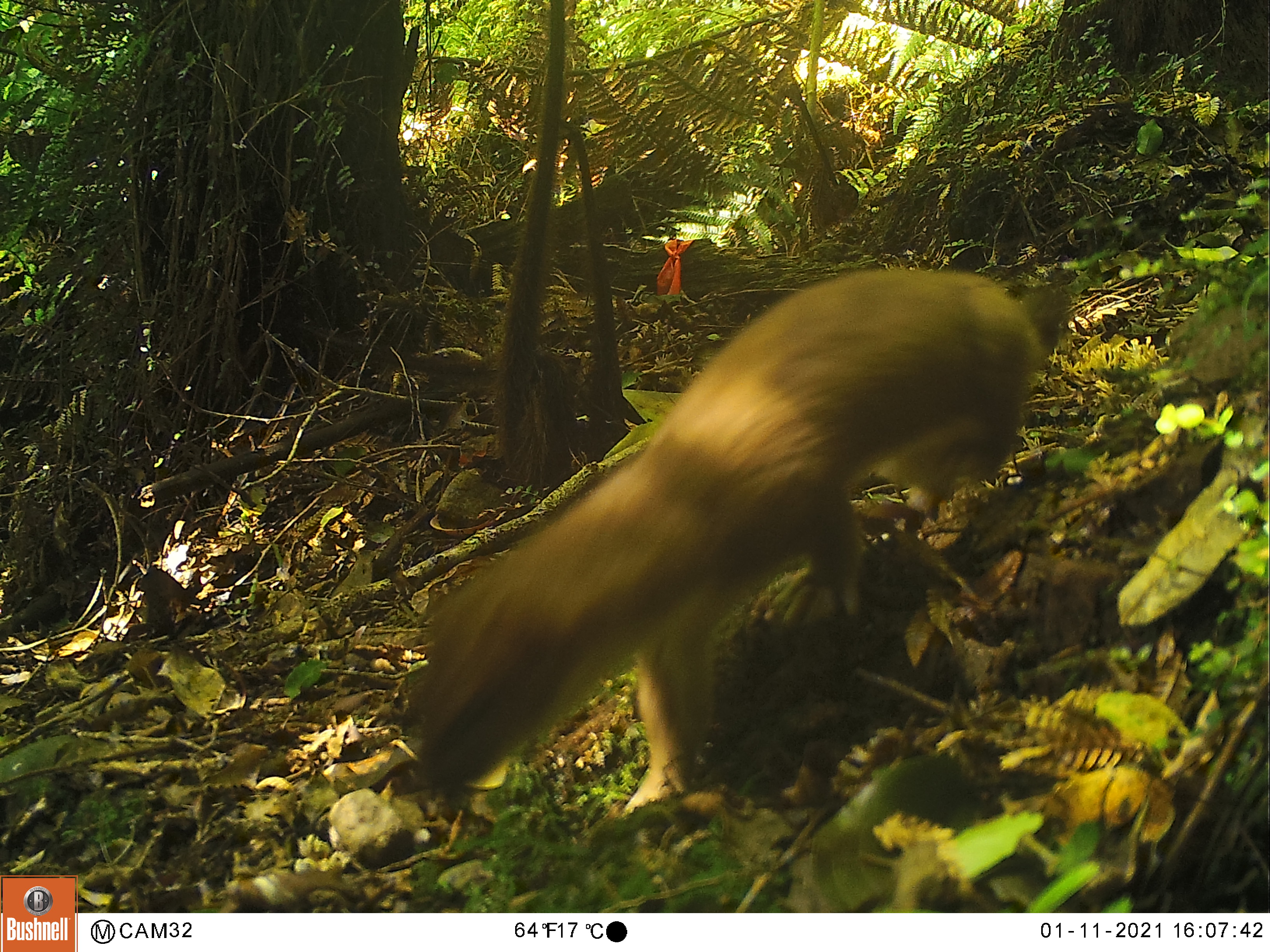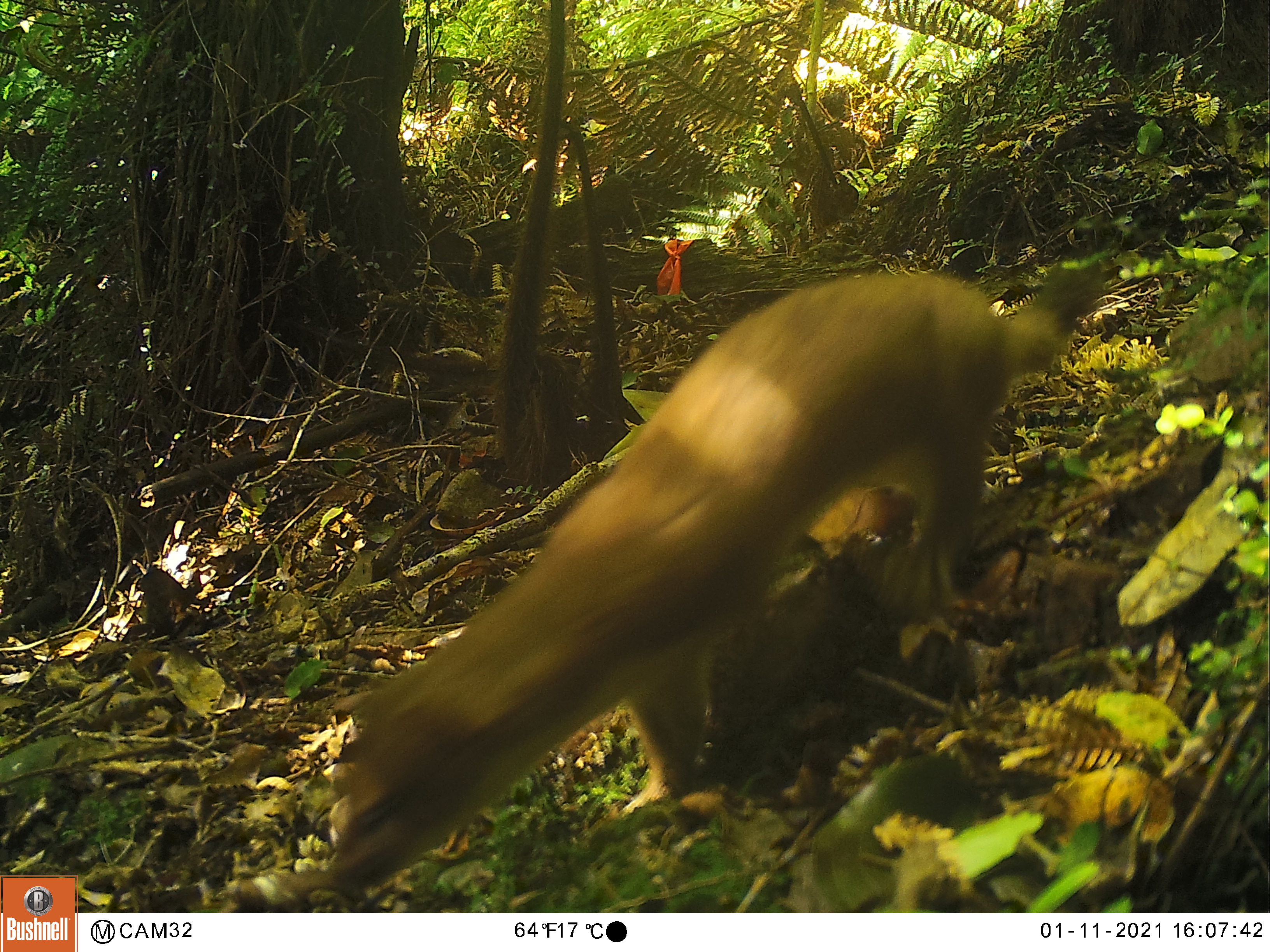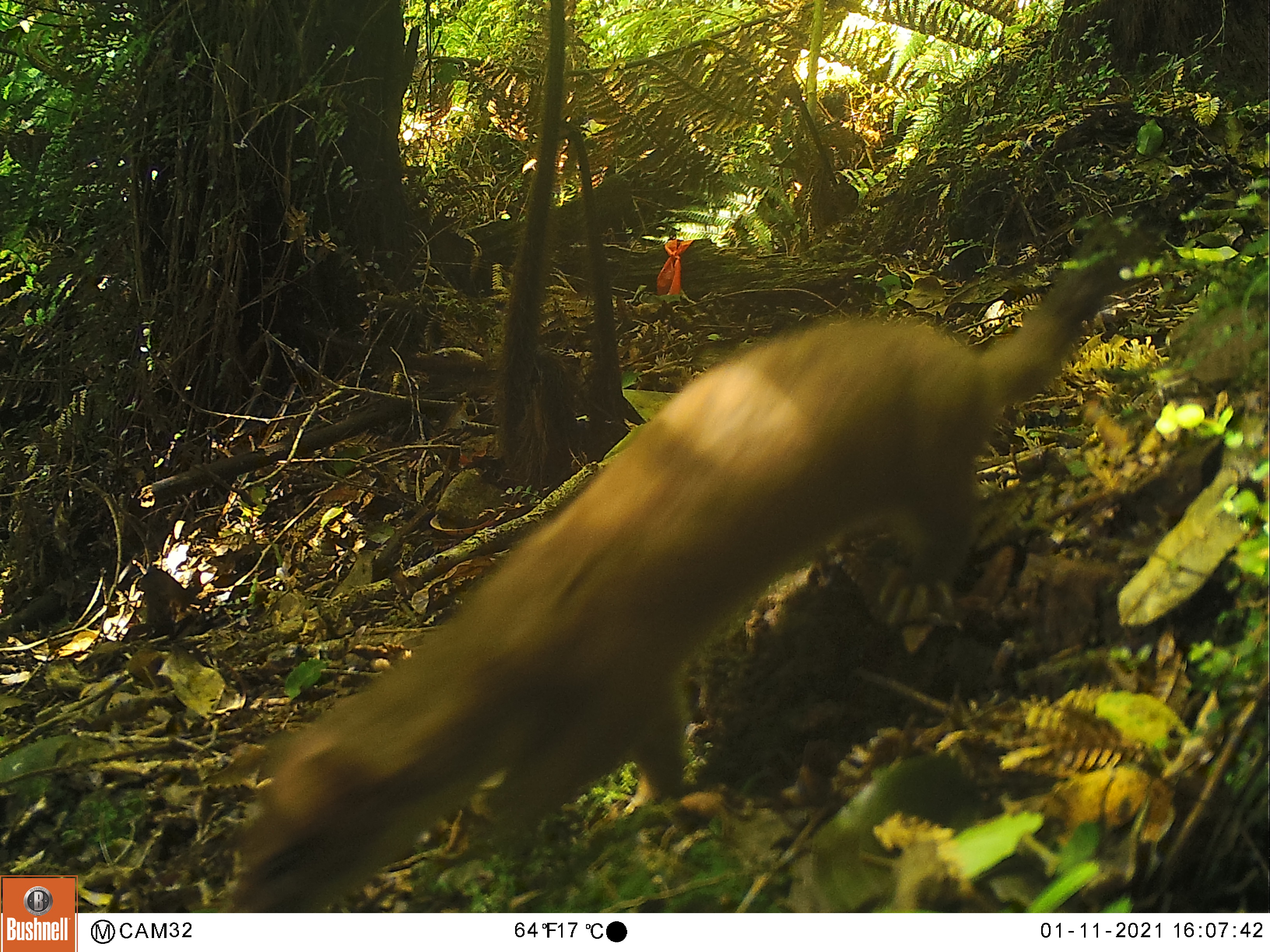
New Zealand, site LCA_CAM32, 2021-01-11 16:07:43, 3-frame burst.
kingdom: Animalia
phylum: Chordata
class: Mammalia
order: Carnivora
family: Mustelidae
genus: Mustela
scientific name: Mustela erminea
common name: stoat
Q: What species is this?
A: Stoat (Mustela erminea).